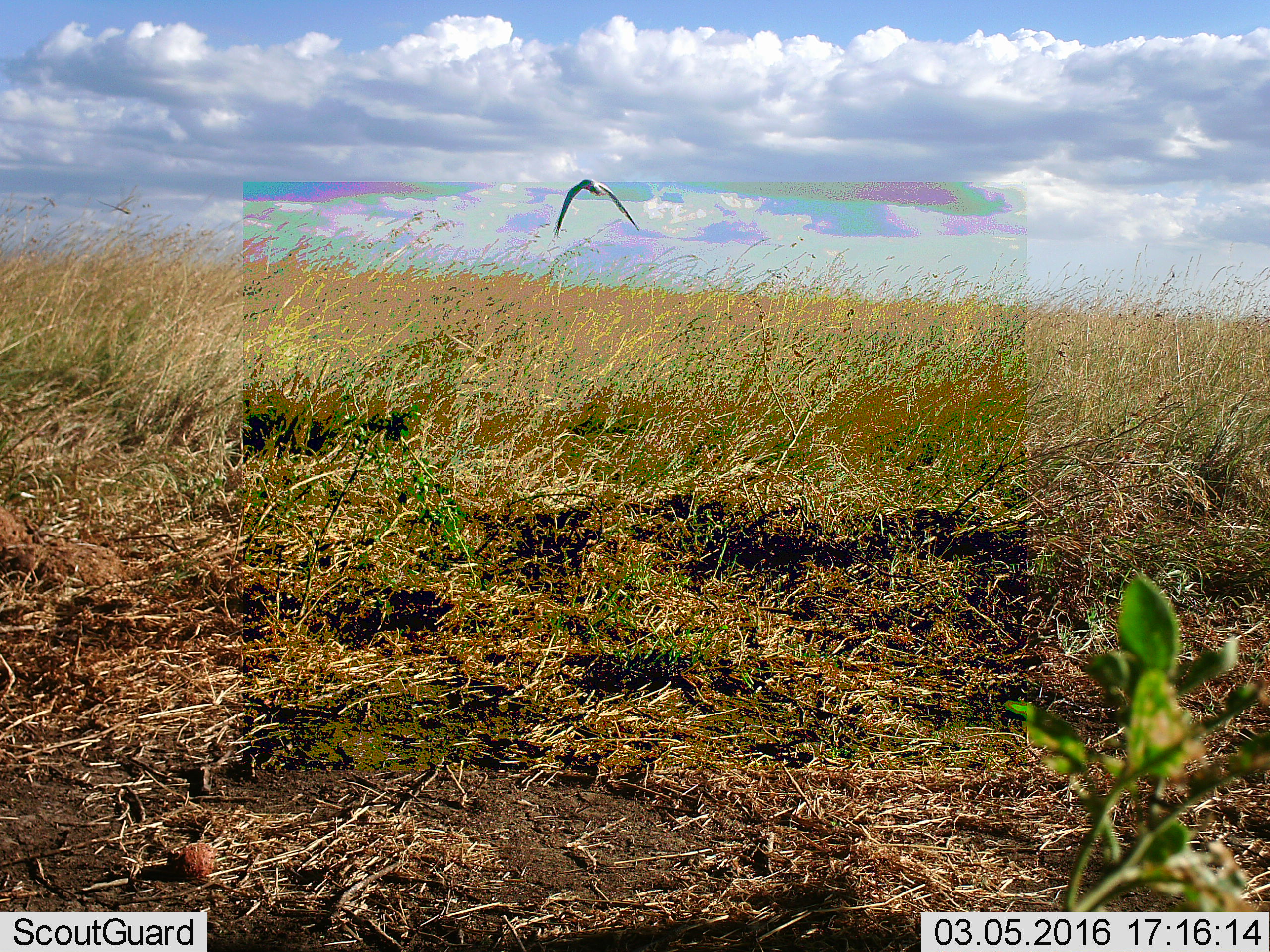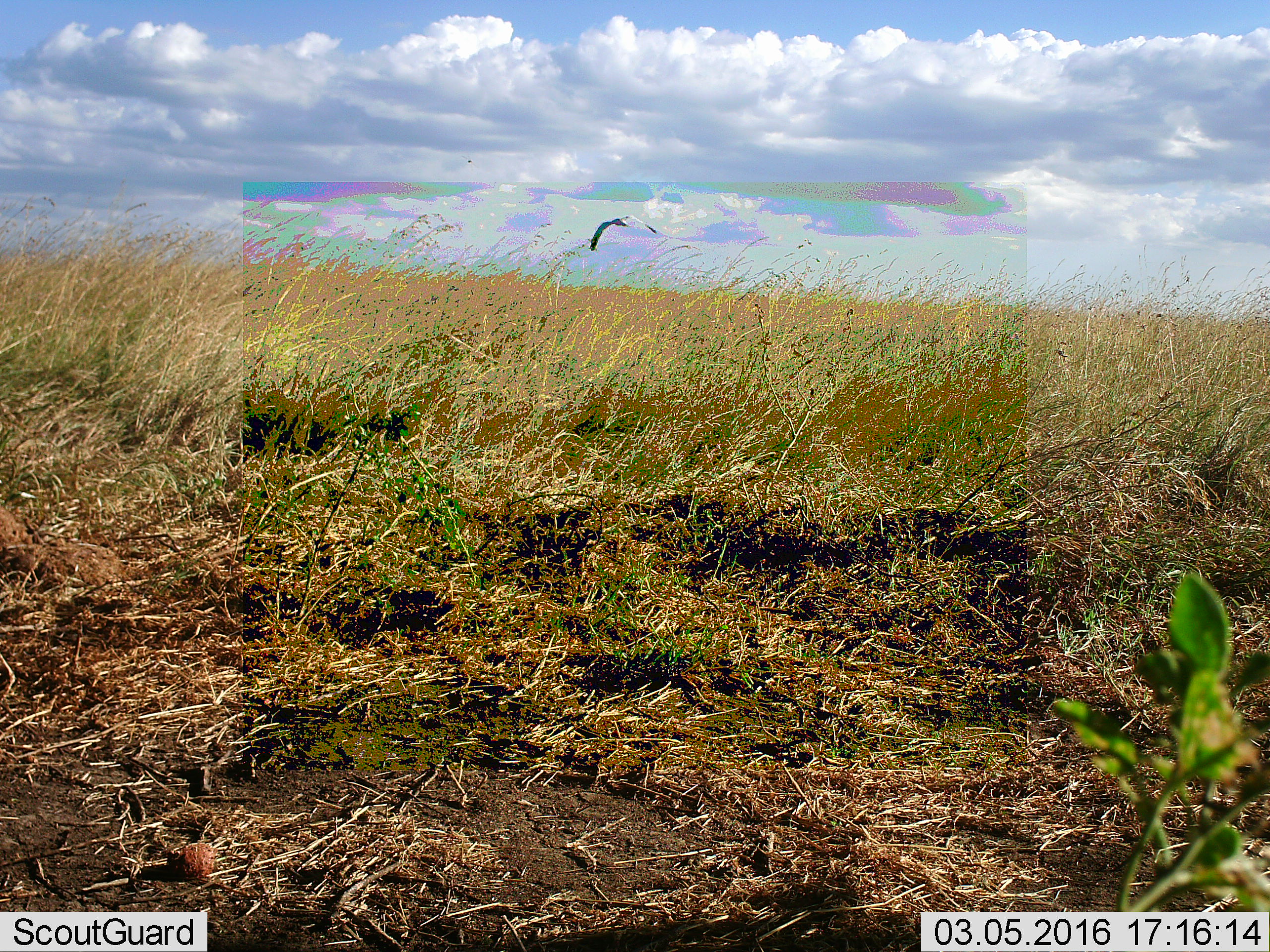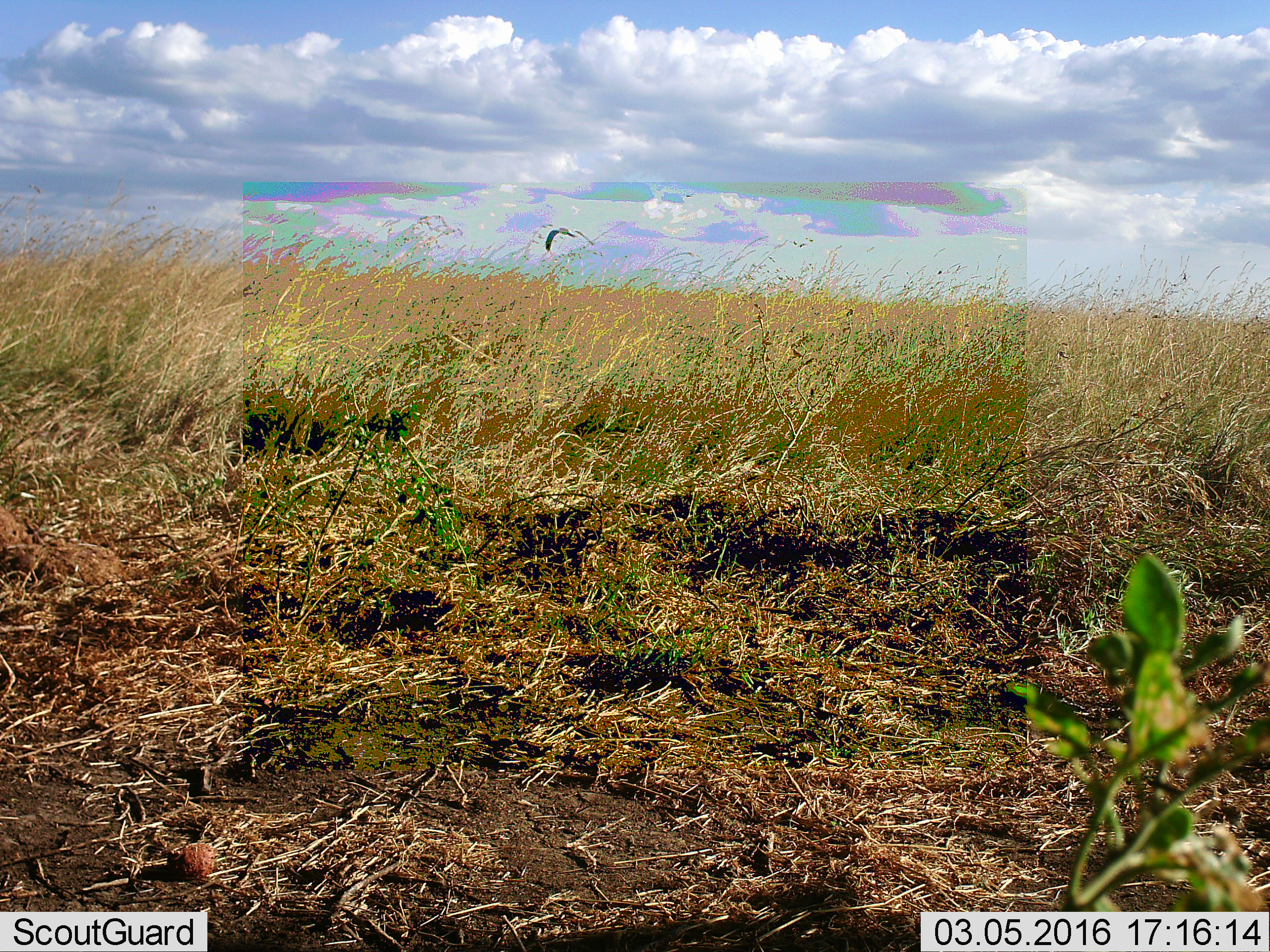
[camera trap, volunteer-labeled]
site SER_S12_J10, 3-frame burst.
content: unidentified animal